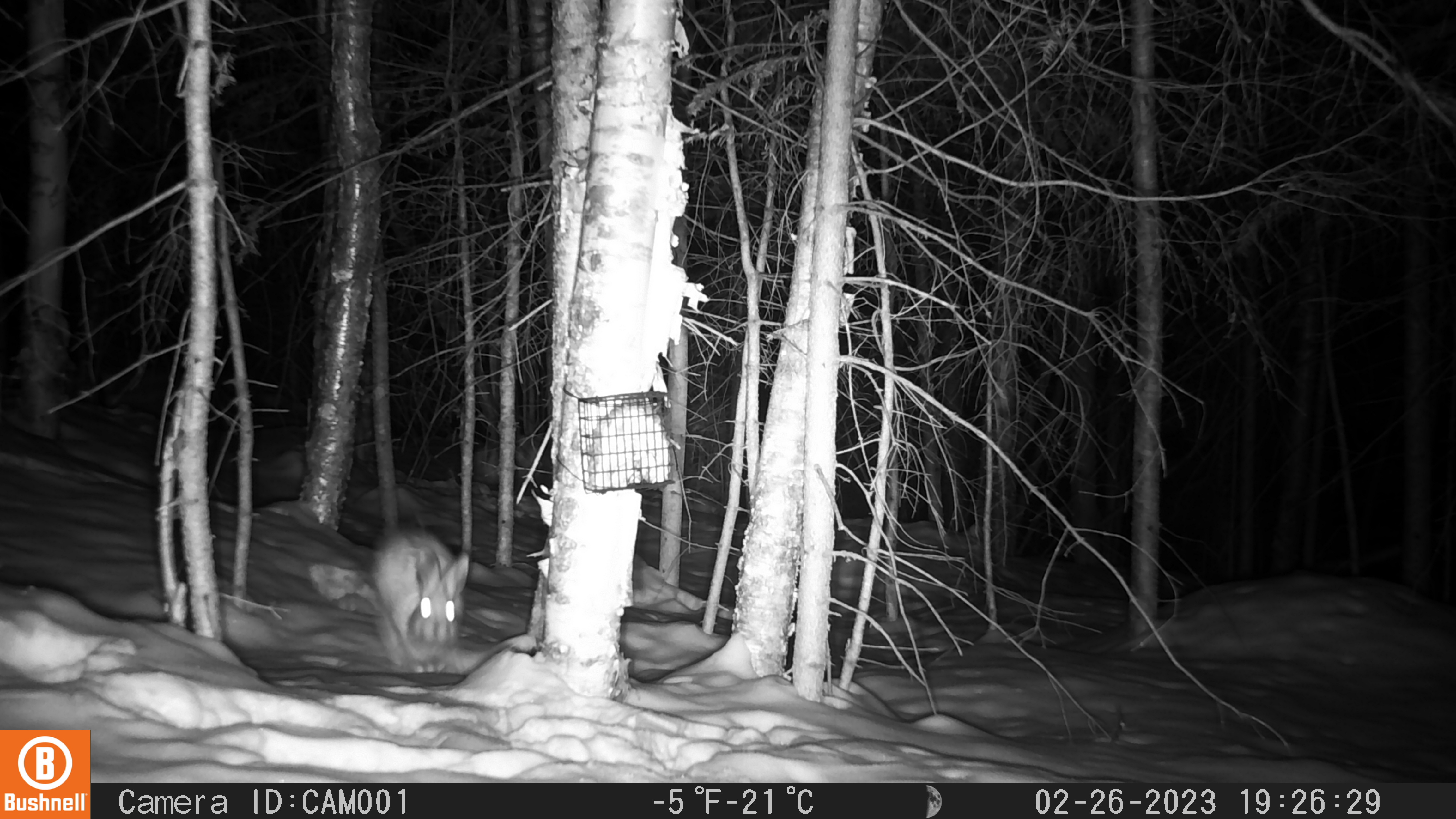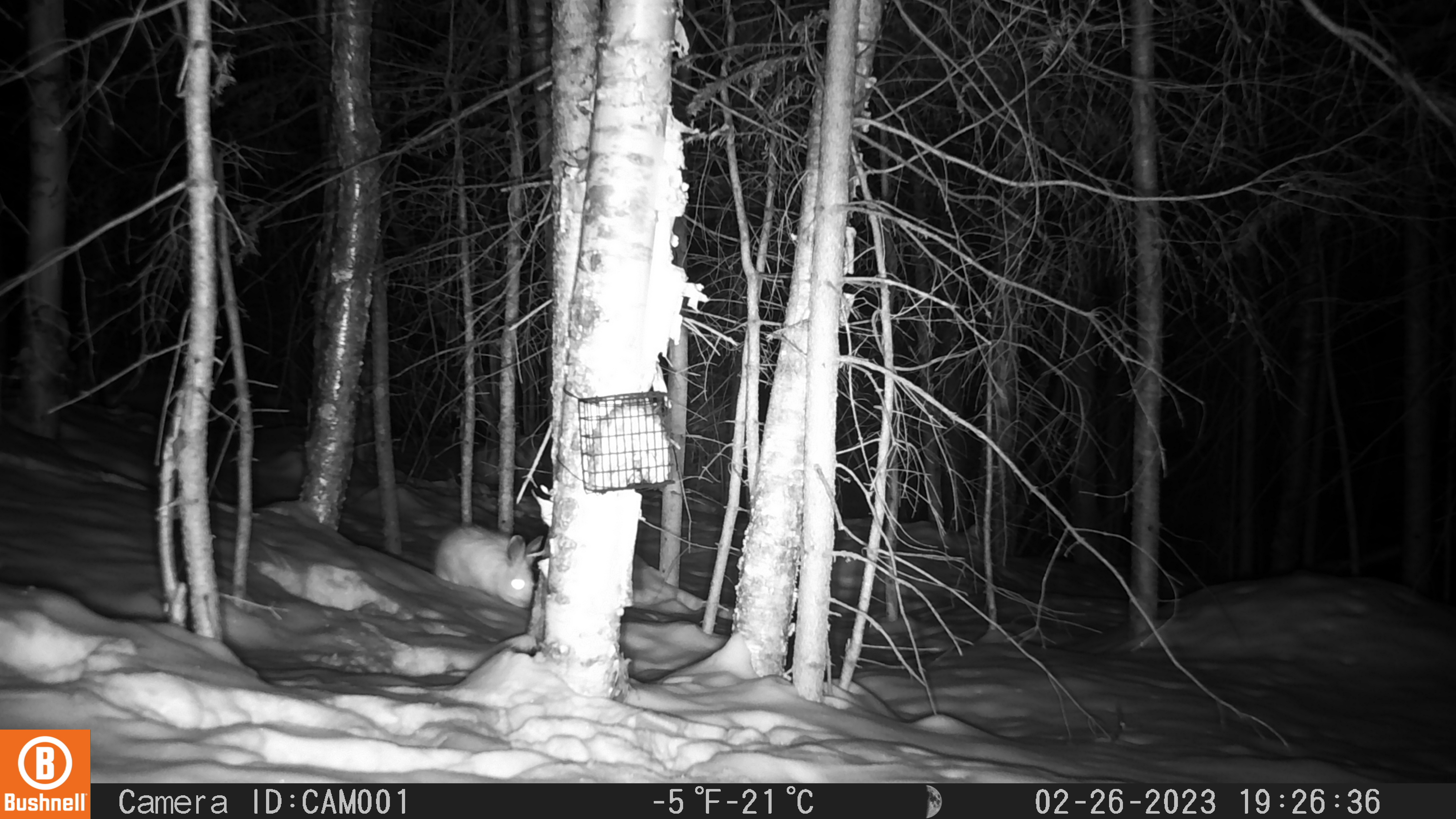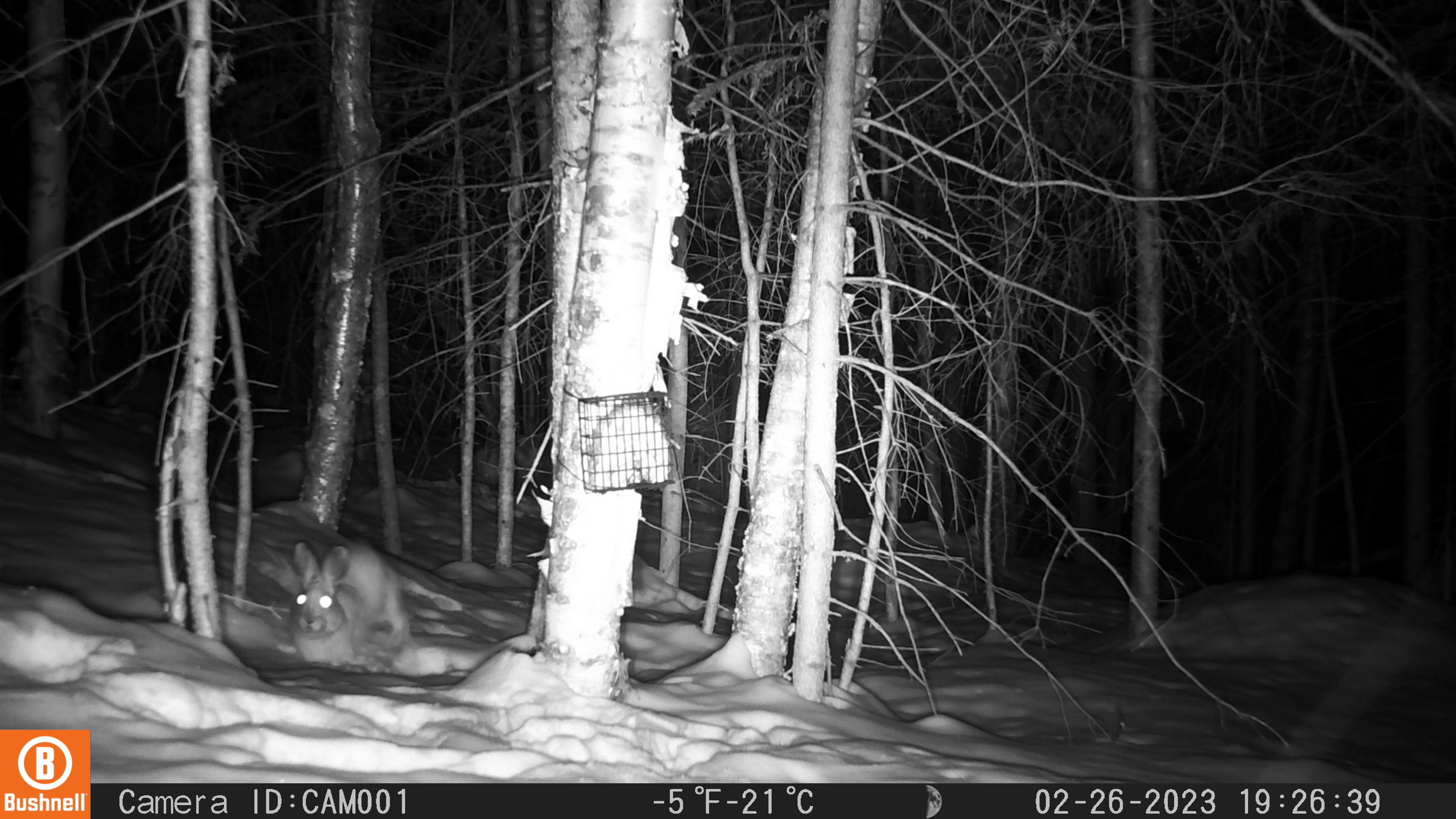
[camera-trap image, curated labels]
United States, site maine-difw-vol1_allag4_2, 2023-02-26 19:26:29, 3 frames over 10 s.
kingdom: Animalia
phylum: Chordata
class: Mammalia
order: Lagomorpha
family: Leporidae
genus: Lepus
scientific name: Lepus americanus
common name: snowshoe hare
Snowshoe hare (Lepus americanus).